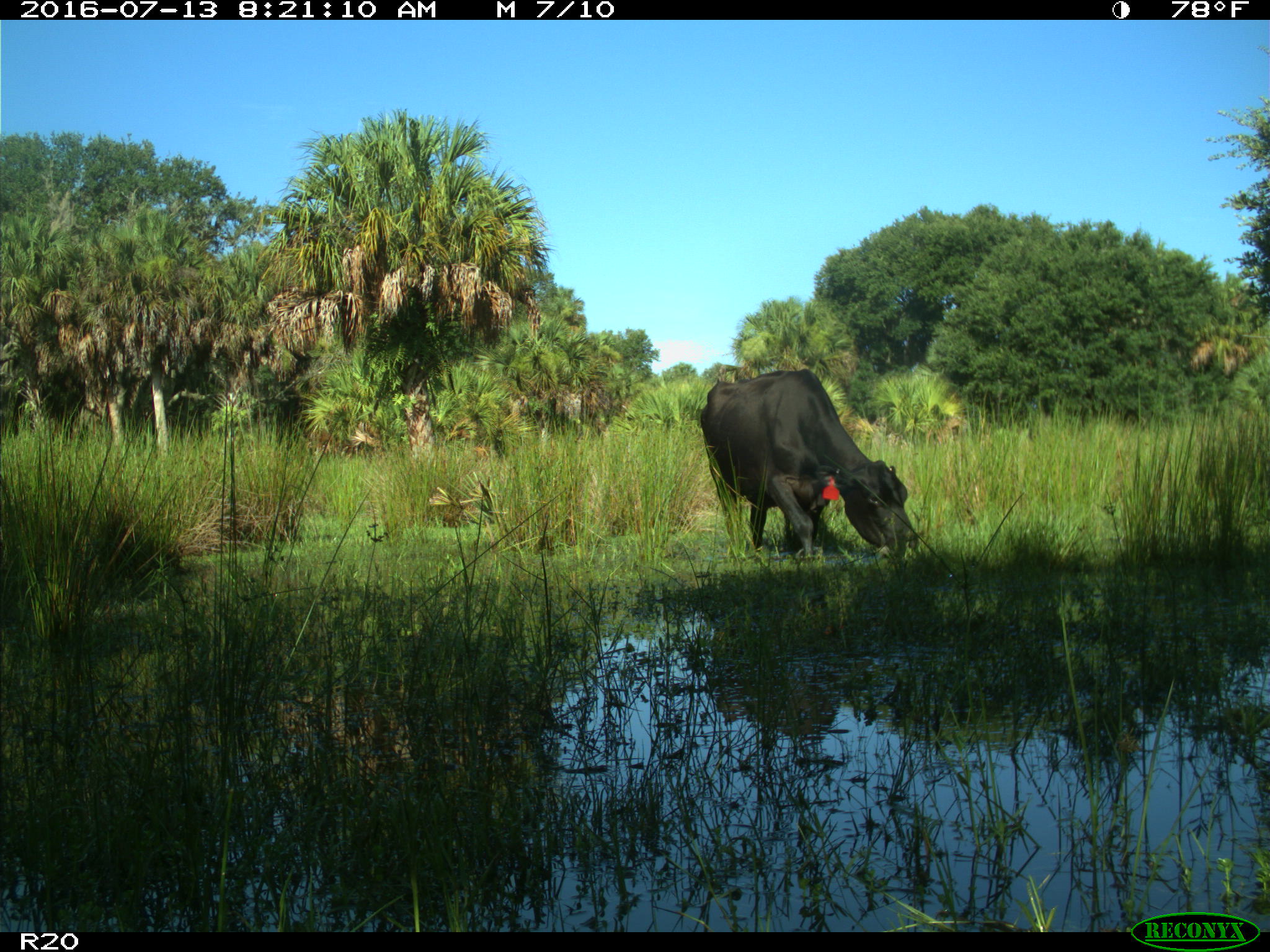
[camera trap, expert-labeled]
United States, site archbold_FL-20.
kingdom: Animalia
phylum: Chordata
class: Mammalia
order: Artiodactyla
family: Bovidae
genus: Bos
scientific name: Bos taurus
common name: domestic cow